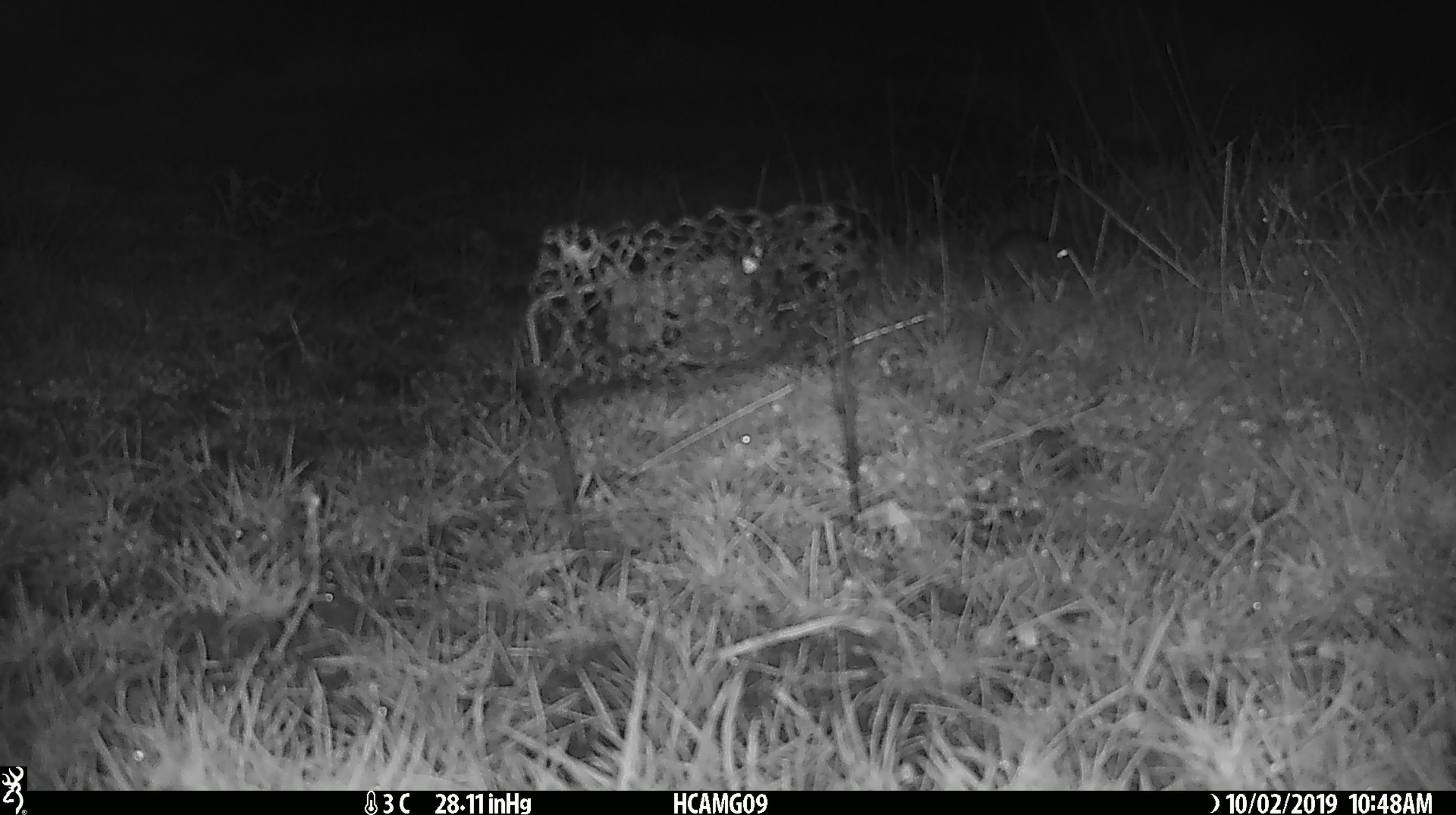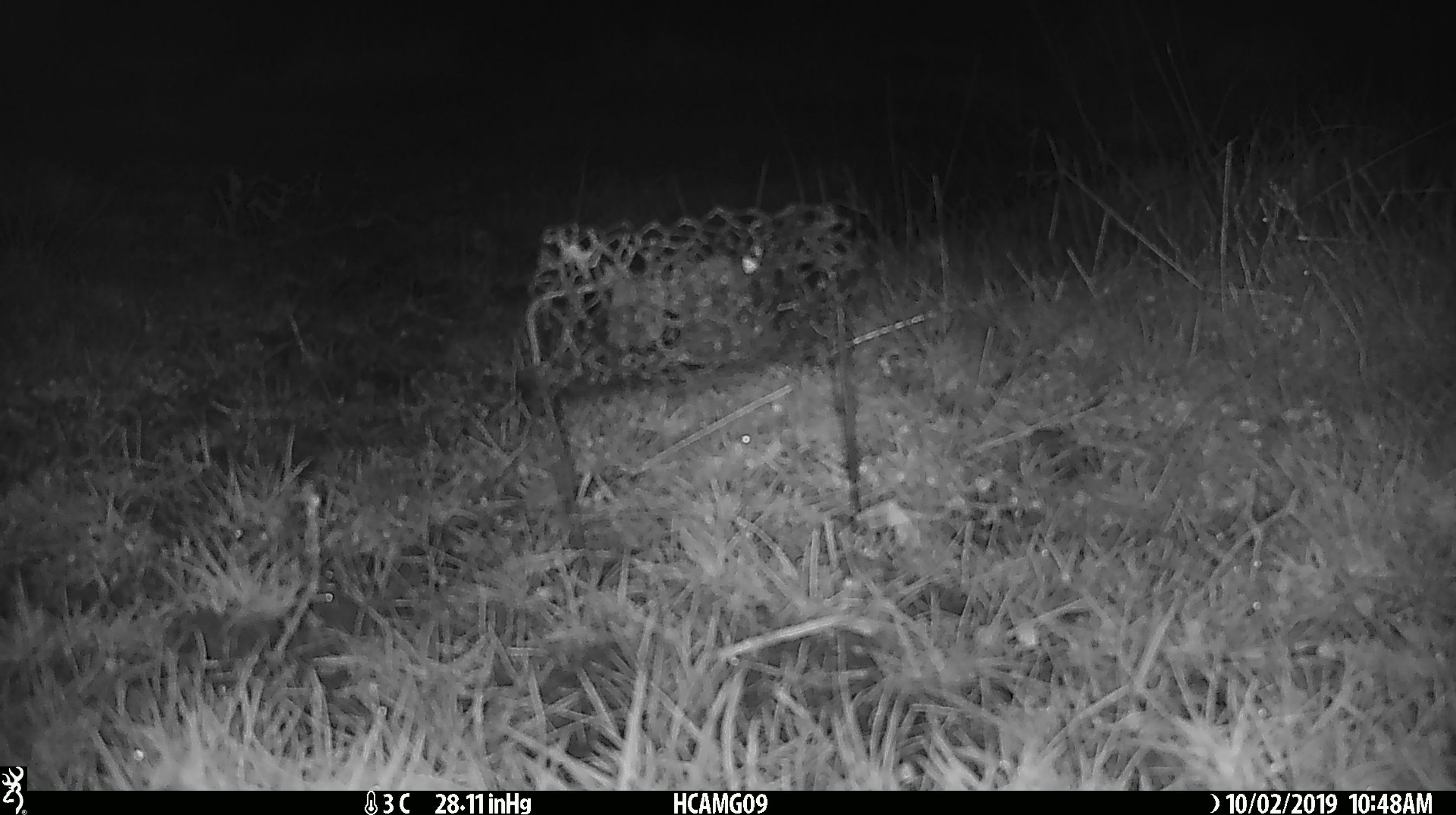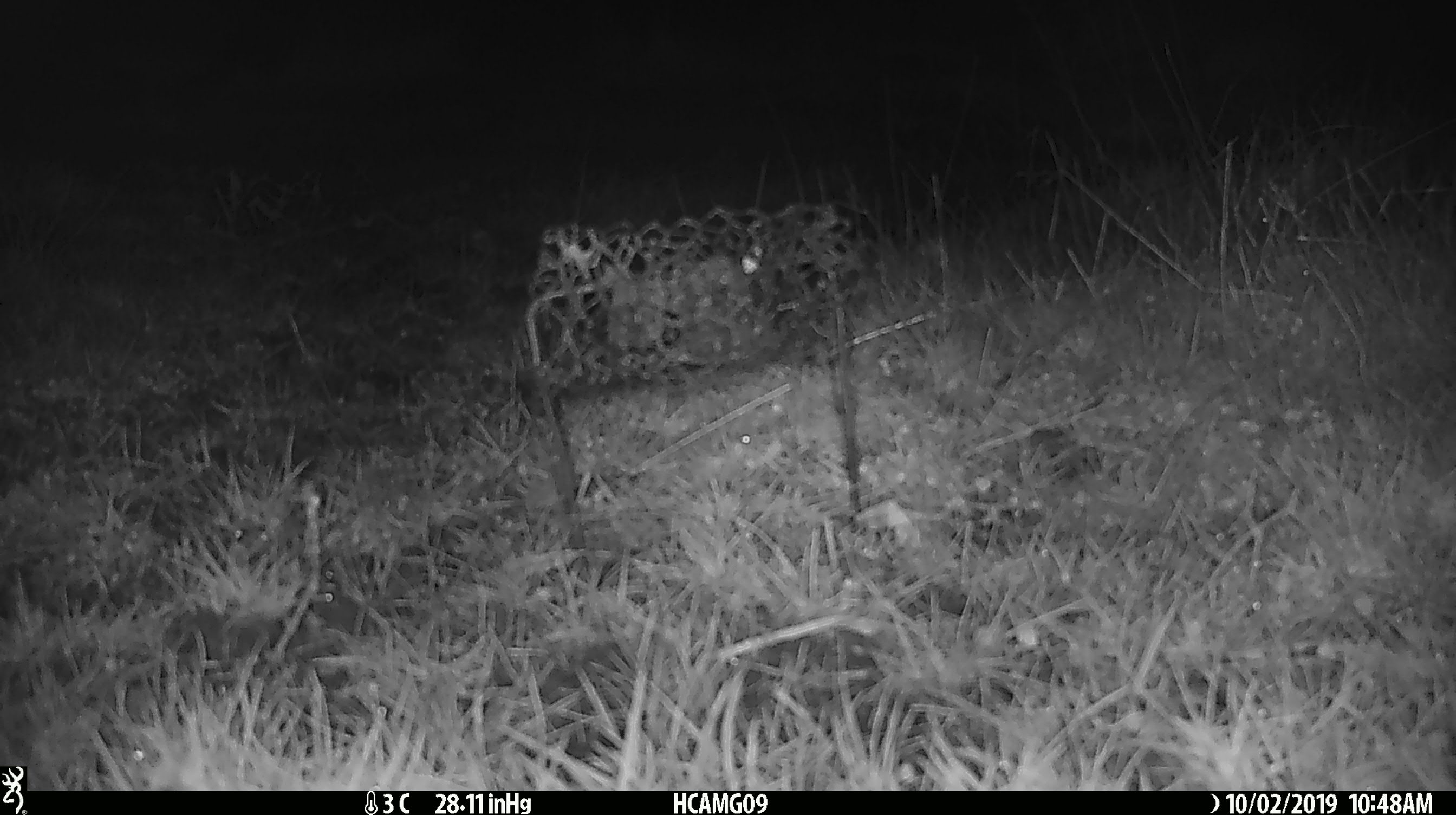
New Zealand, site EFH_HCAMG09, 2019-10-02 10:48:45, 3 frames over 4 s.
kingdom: Animalia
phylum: Chordata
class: Mammalia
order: Rodentia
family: Muridae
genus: Mus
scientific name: Mus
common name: mouse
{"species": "mouse (Mus)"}